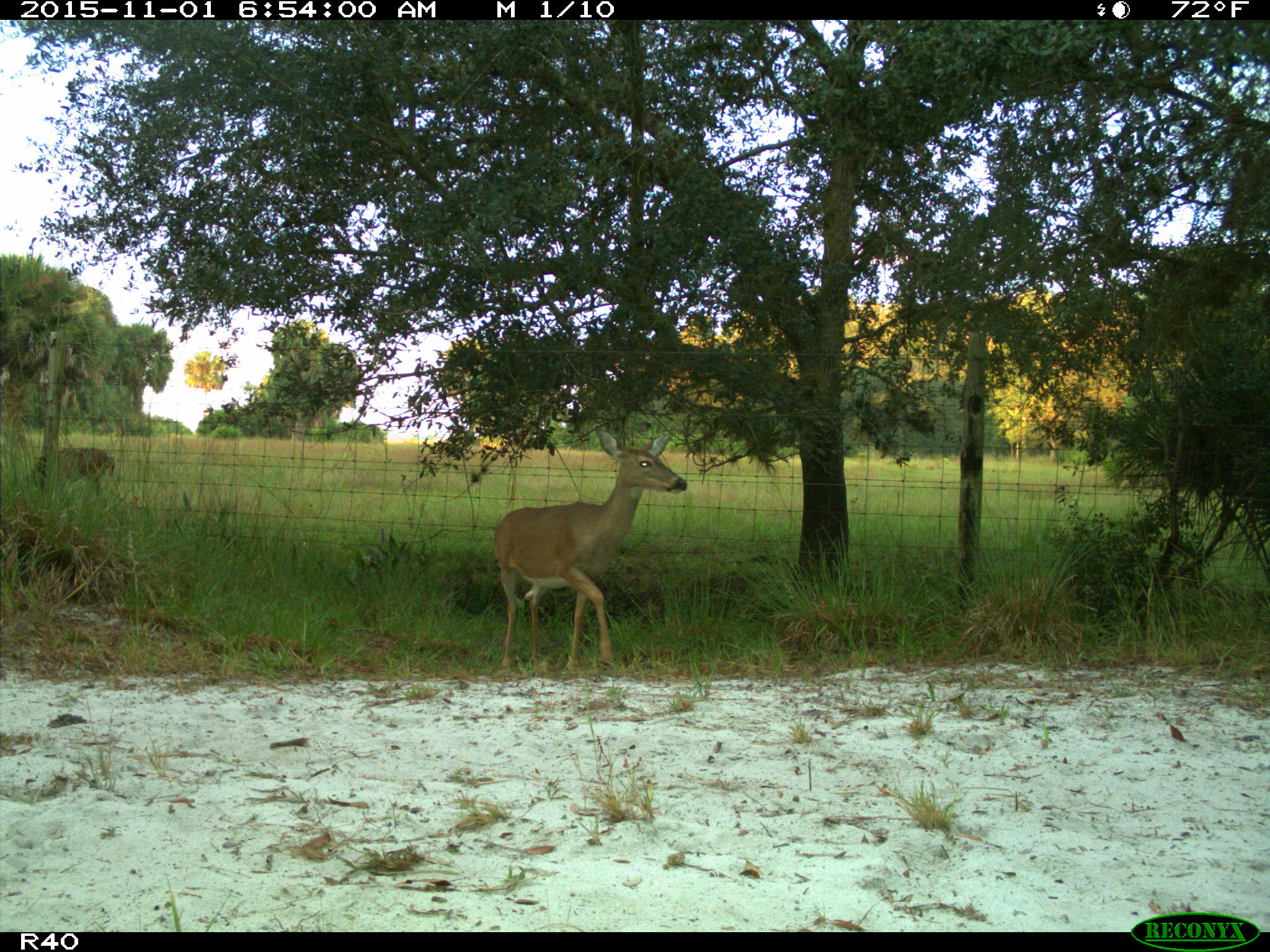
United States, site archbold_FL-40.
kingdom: Animalia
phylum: Chordata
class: Mammalia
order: Artiodactyla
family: Cervidae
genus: Odocoileus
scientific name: Odocoileus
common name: deer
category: unidentified deer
Unidentified deer (deer) (Odocoileus).